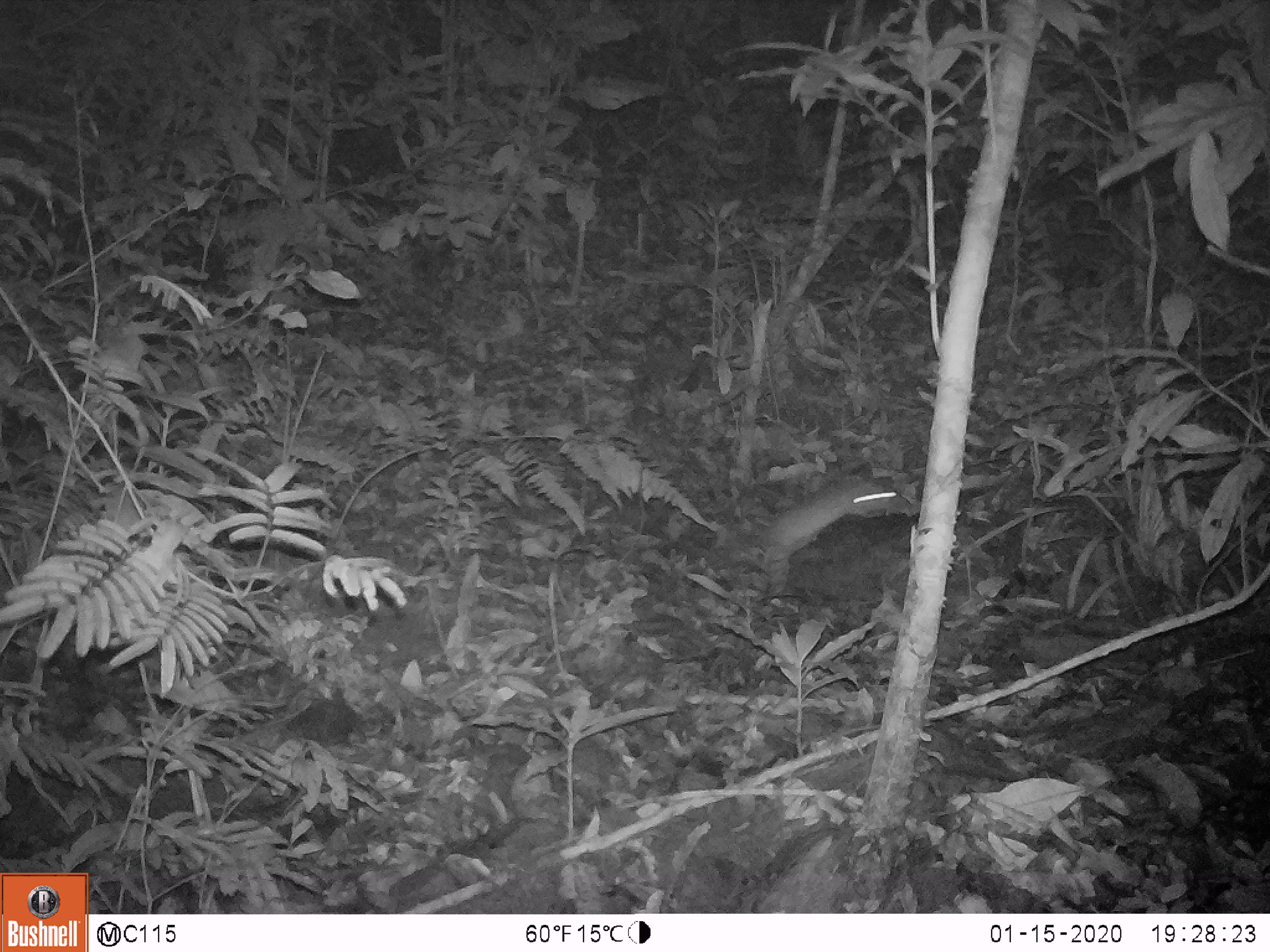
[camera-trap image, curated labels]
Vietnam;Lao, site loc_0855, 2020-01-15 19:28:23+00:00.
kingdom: Animalia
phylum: Chordata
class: Mammalia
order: Rodentia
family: Muridae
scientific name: Muridae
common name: old-world mice and rats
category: unidentified murid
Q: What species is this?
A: Unidentified murid (old-world mice and rats) (Muridae).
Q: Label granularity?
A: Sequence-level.